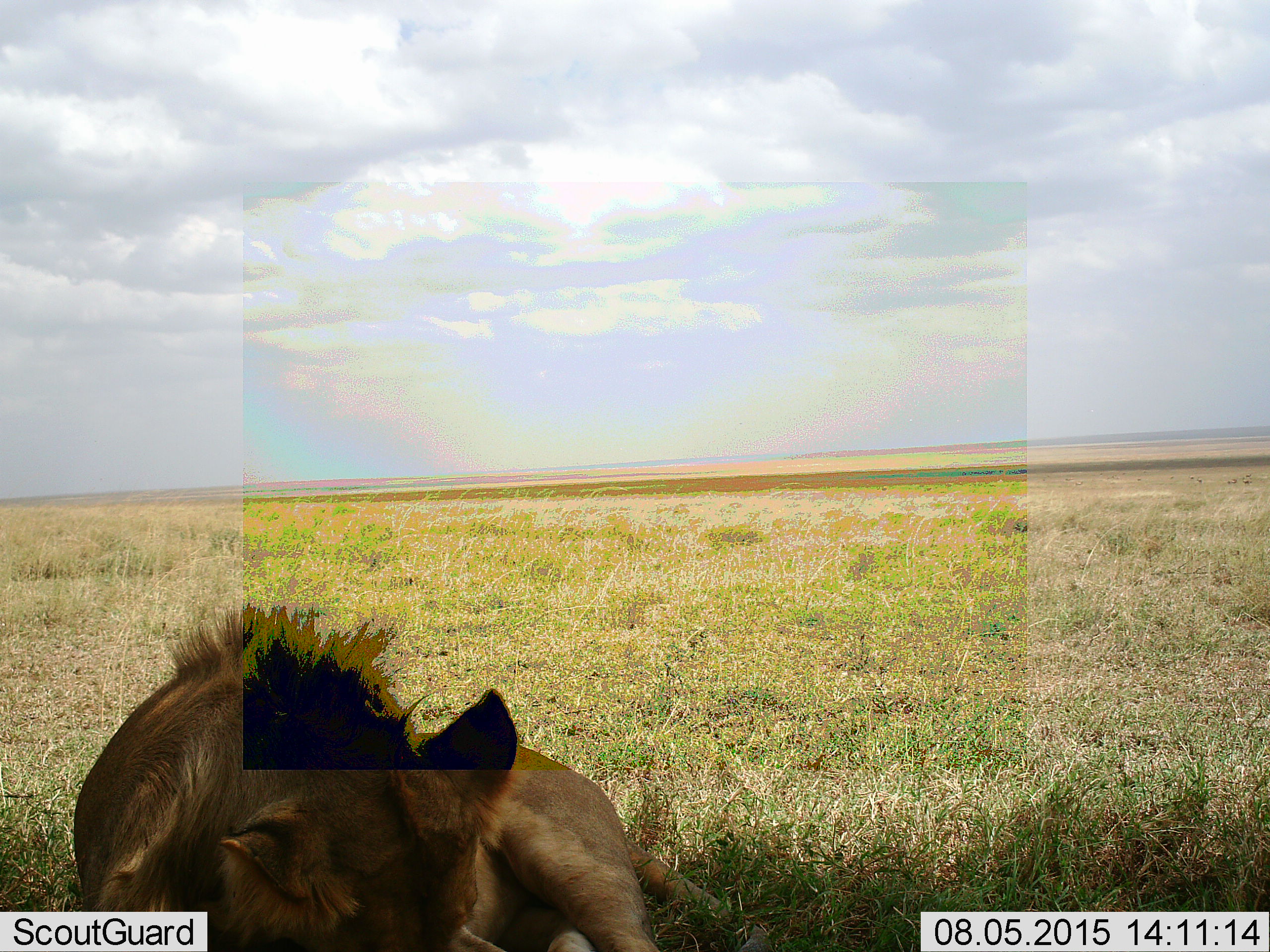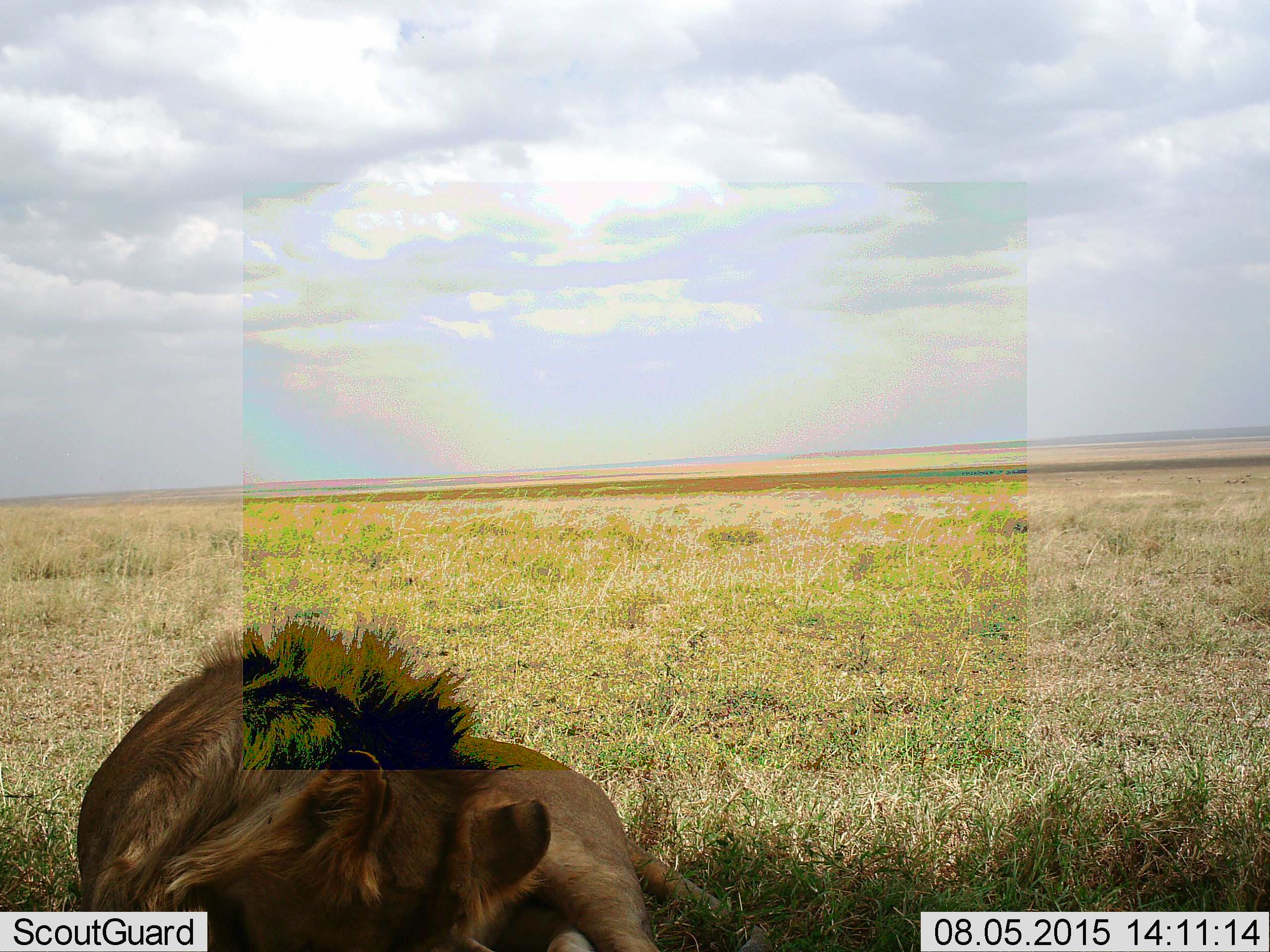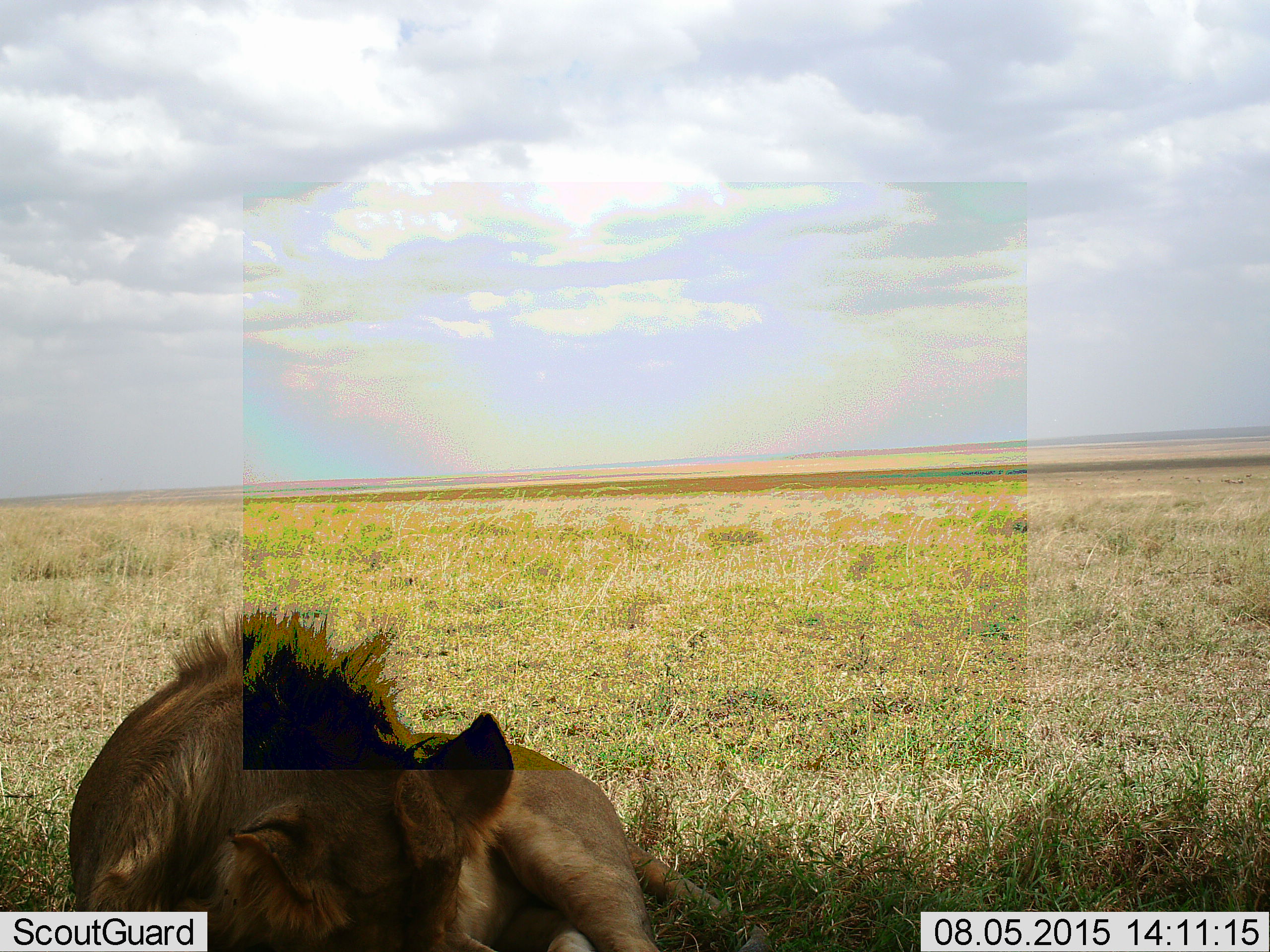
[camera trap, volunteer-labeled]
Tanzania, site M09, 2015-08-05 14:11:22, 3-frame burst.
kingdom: Animalia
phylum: Chordata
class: Mammalia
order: Carnivora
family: Felidae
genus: Panthera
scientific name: Panthera leo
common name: lion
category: lionmale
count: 1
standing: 0%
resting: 100%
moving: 0%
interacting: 0%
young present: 0%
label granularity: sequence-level